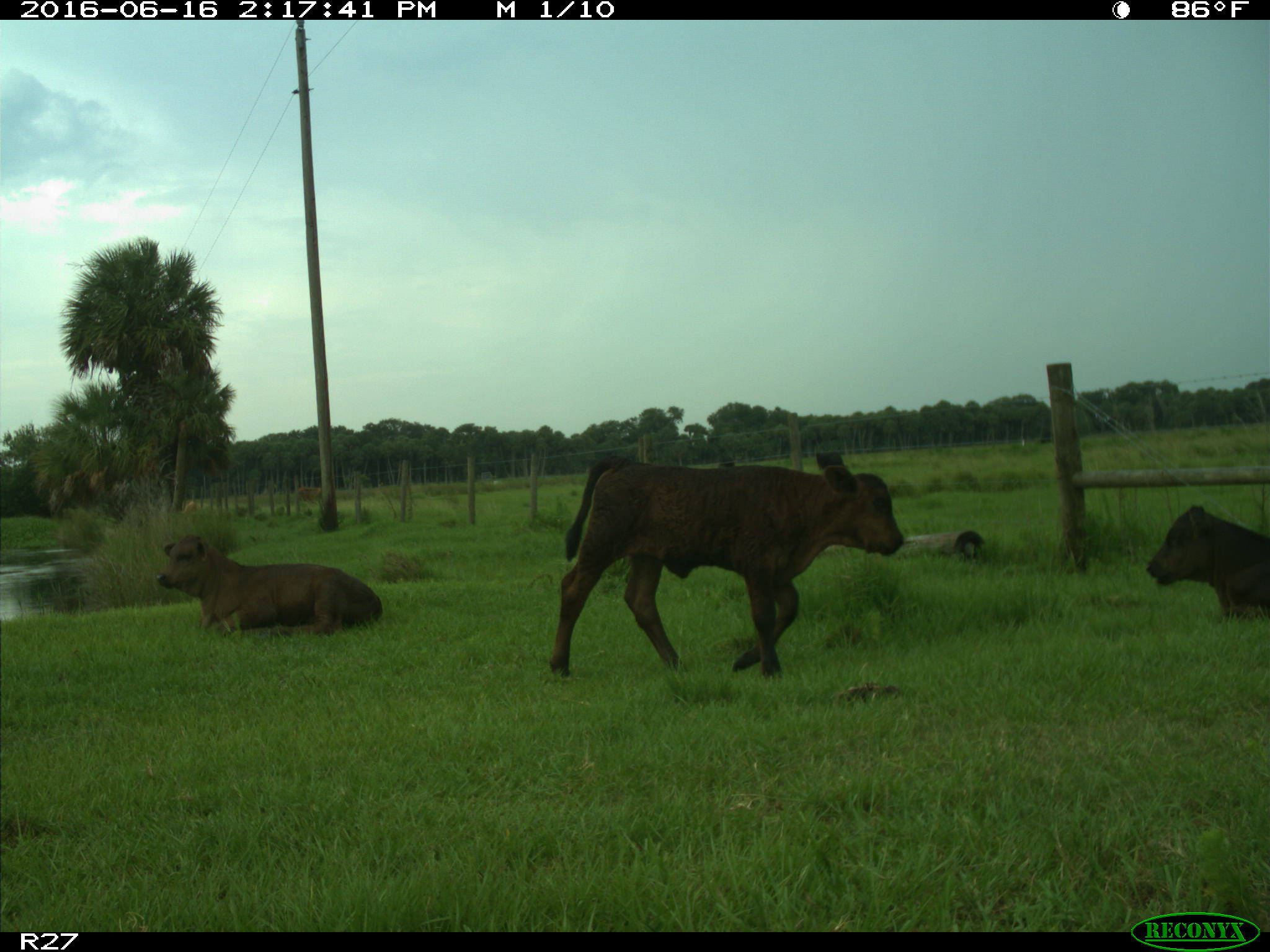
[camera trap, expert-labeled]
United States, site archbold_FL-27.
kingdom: Animalia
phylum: Chordata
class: Mammalia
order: Artiodactyla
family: Bovidae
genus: Bos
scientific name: Bos taurus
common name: domestic cow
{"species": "Bos taurus (domestic cow)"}